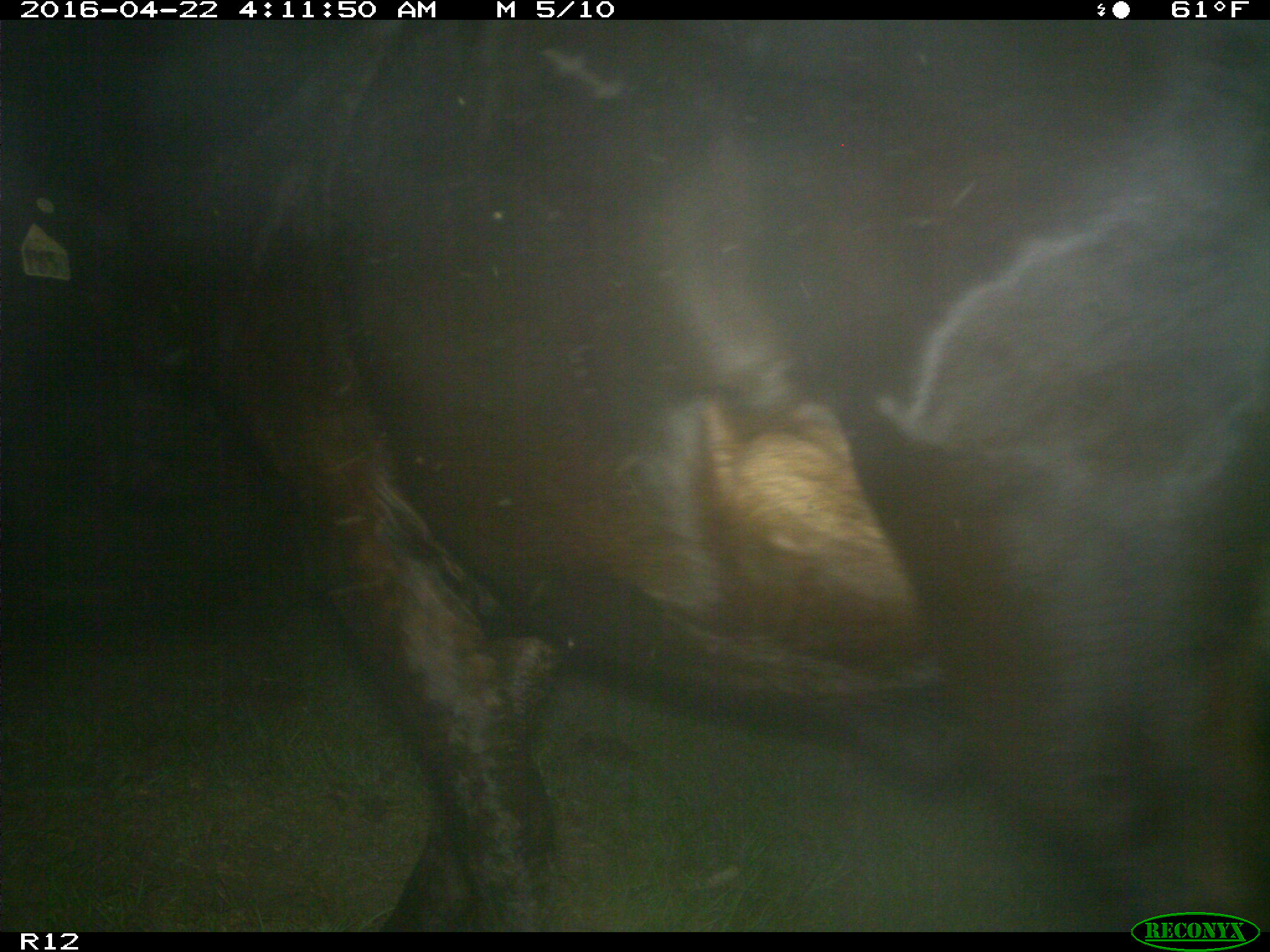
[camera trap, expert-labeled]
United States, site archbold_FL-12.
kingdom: Animalia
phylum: Chordata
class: Mammalia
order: Artiodactyla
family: Bovidae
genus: Bos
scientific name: Bos taurus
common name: domestic cow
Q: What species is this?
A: Bos taurus (domestic cow).